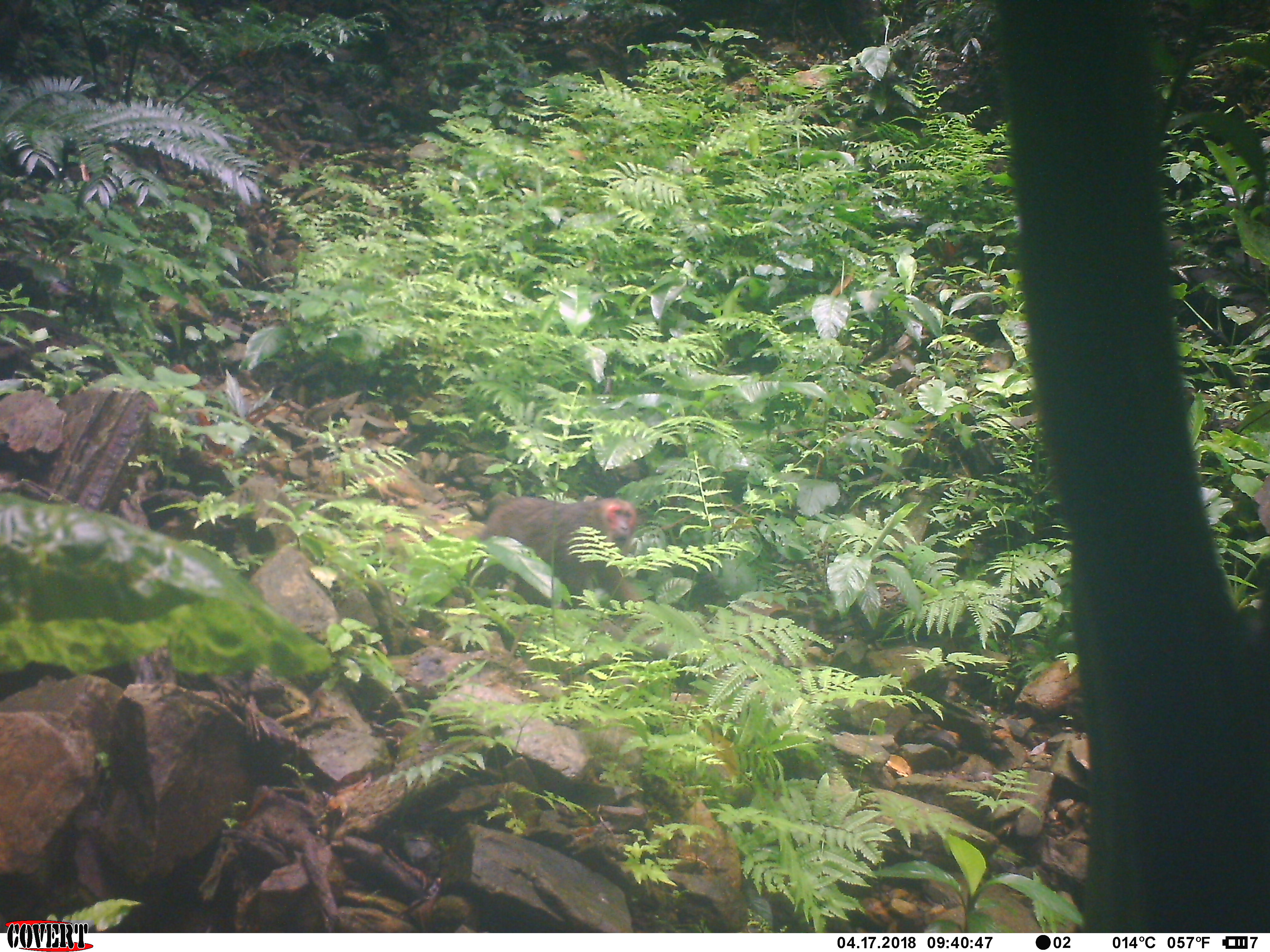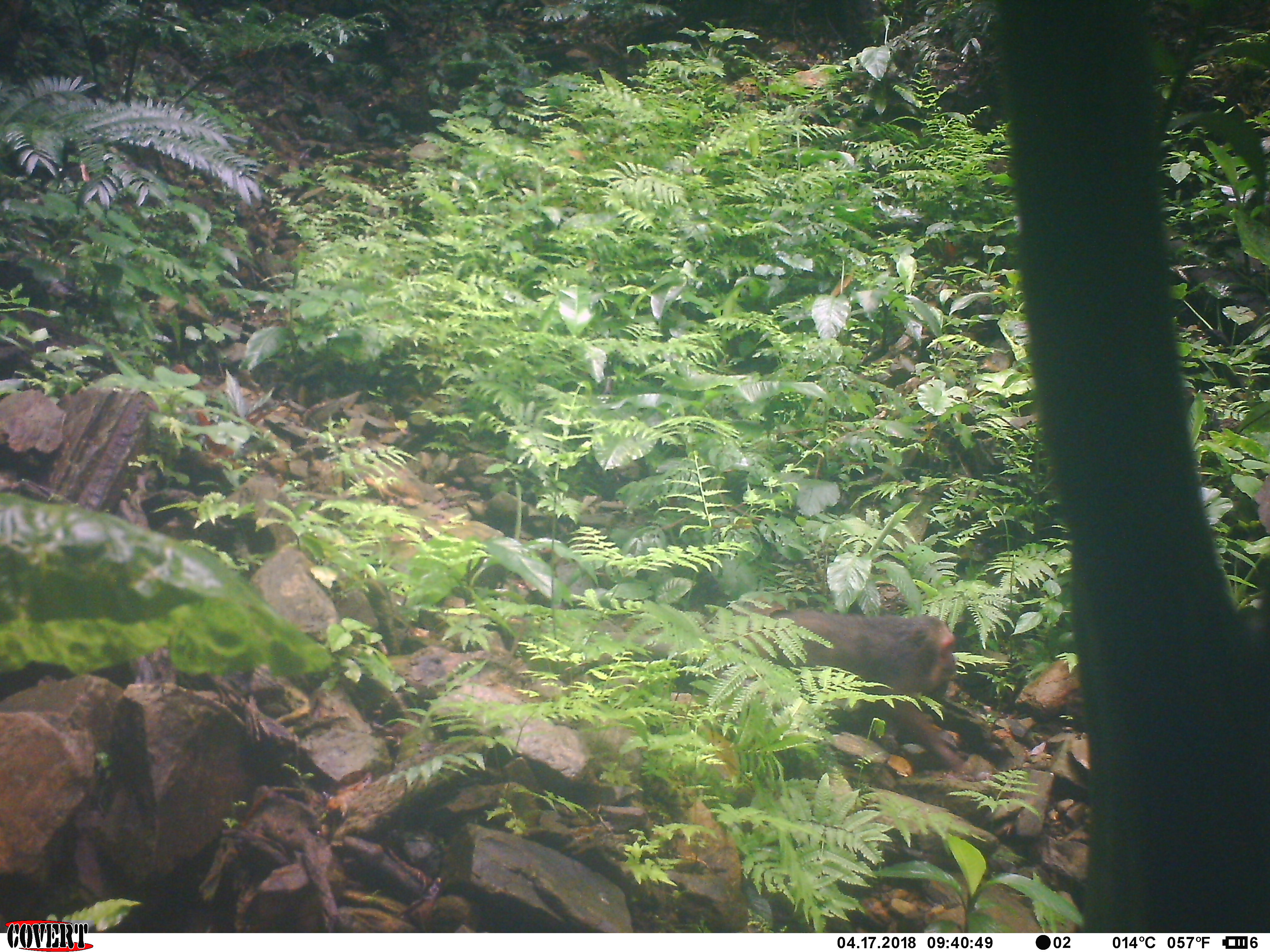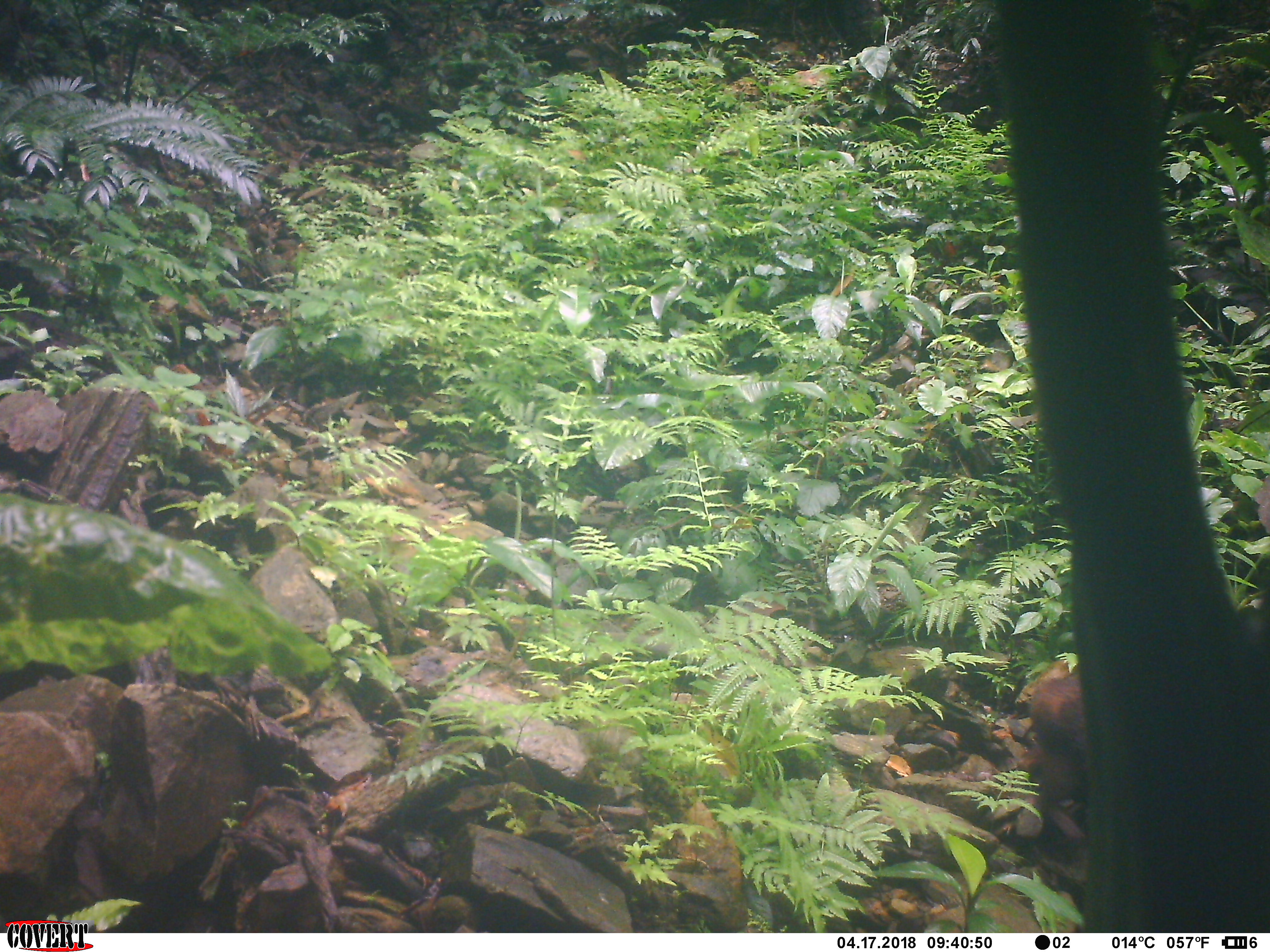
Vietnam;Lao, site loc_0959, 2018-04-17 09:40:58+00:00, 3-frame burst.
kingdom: Animalia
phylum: Chordata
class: Mammalia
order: Primates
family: Cercopithecidae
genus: Macaca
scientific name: Macaca arctoides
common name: stump-tailed macaque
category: stump tailed macaque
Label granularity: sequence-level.